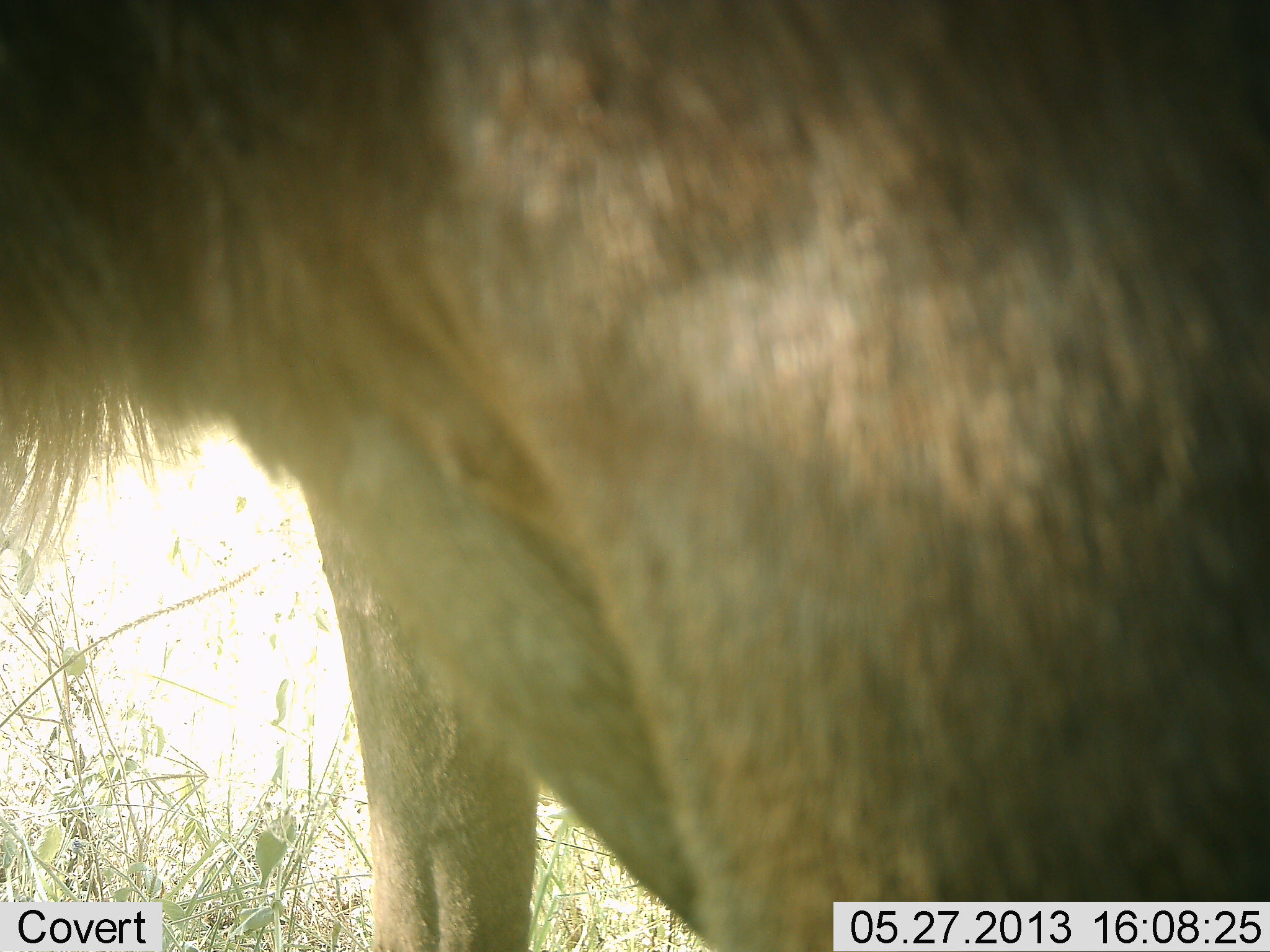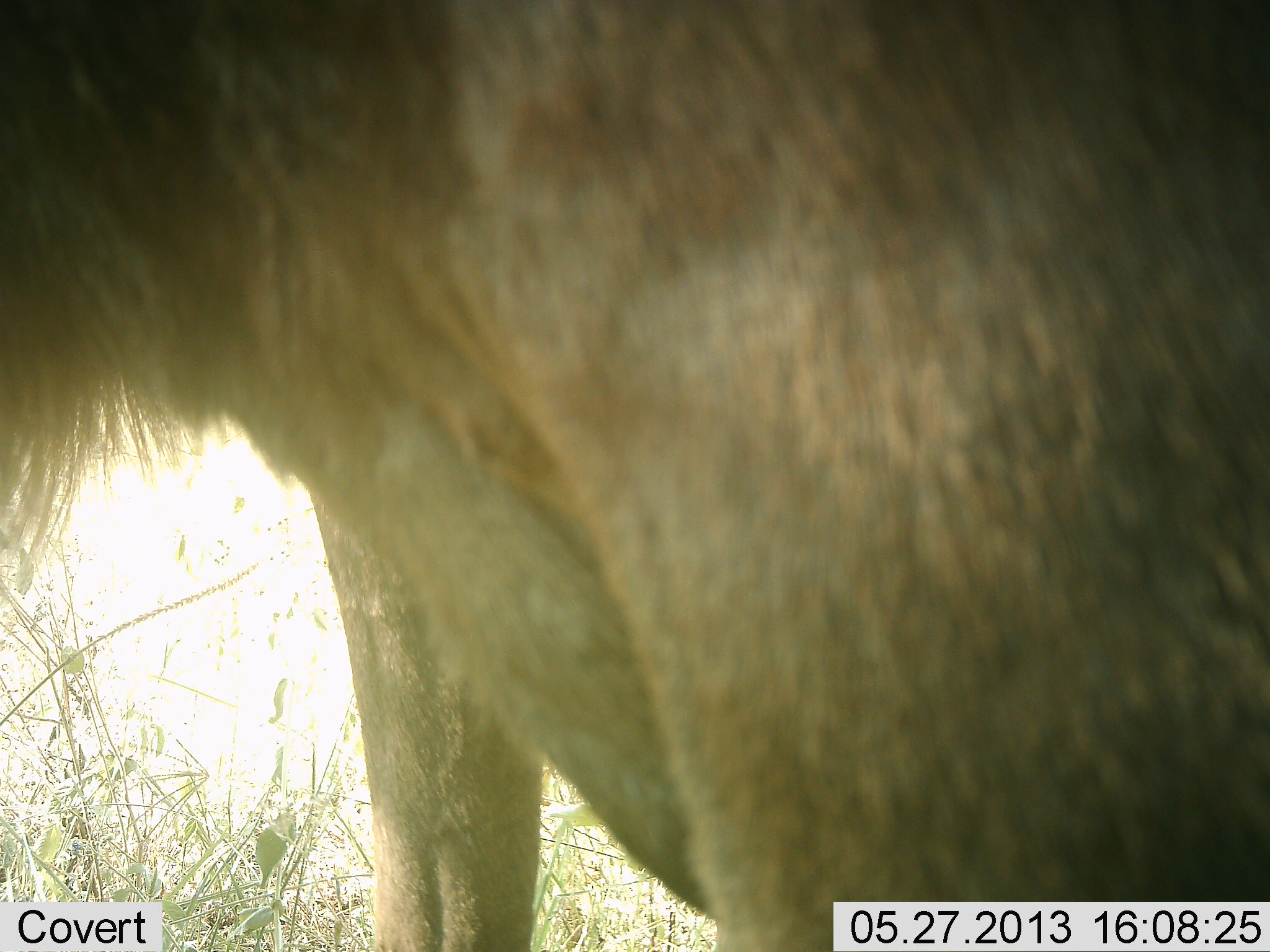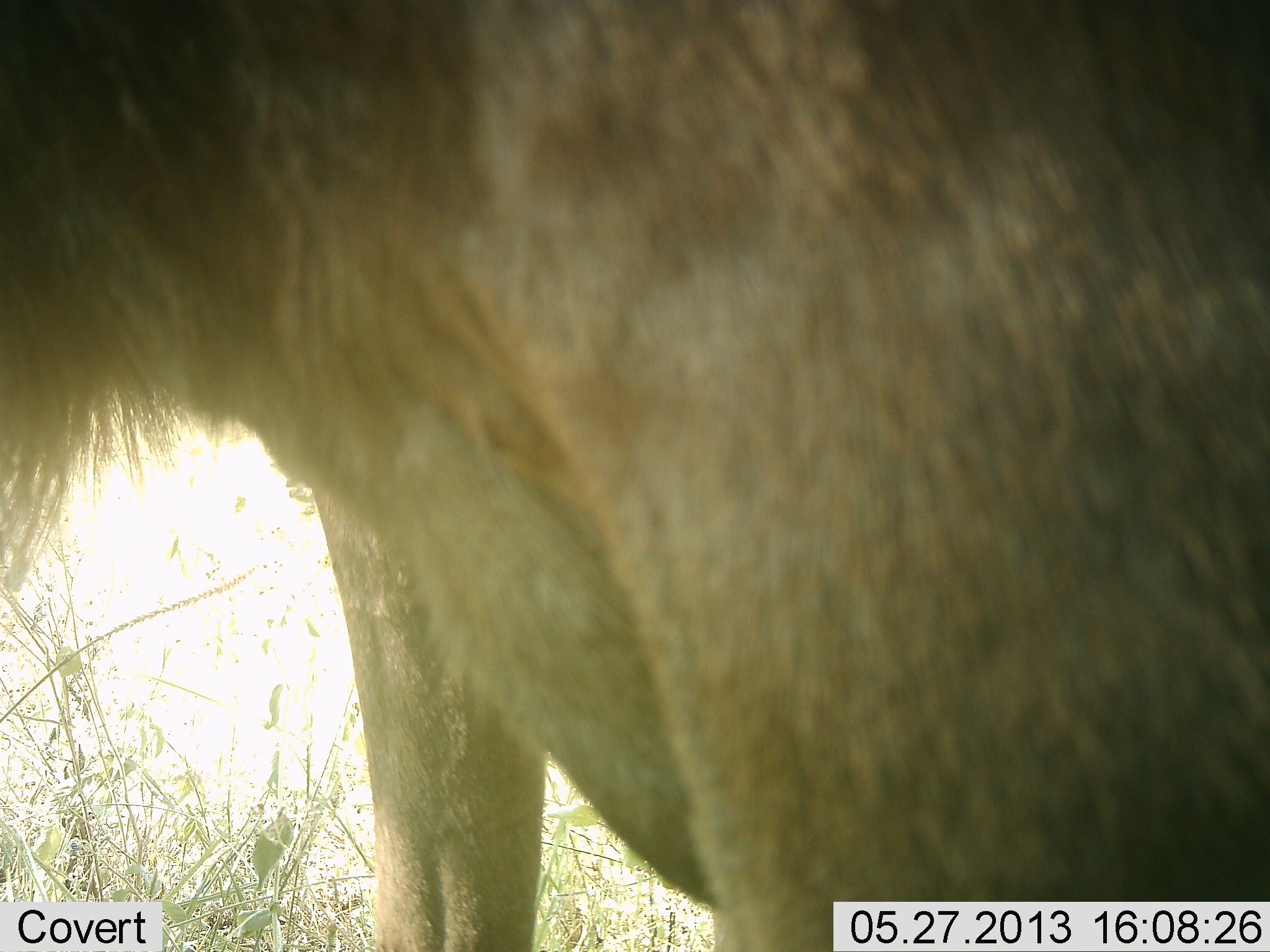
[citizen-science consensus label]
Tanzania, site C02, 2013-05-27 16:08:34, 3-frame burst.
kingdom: Animalia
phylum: Chordata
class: Mammalia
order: Artiodactyla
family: Bovidae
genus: Connochaetes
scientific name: Connochaetes taurinus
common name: blue wildebeest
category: wildebeest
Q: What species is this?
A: Wildebeest (blue wildebeest) (Connochaetes taurinus).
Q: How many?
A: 1.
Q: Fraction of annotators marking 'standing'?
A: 100%.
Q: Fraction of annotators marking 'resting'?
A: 0%.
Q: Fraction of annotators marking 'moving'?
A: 0%.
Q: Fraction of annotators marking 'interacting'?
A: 0%.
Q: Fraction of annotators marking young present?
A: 0%.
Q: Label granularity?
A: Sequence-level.